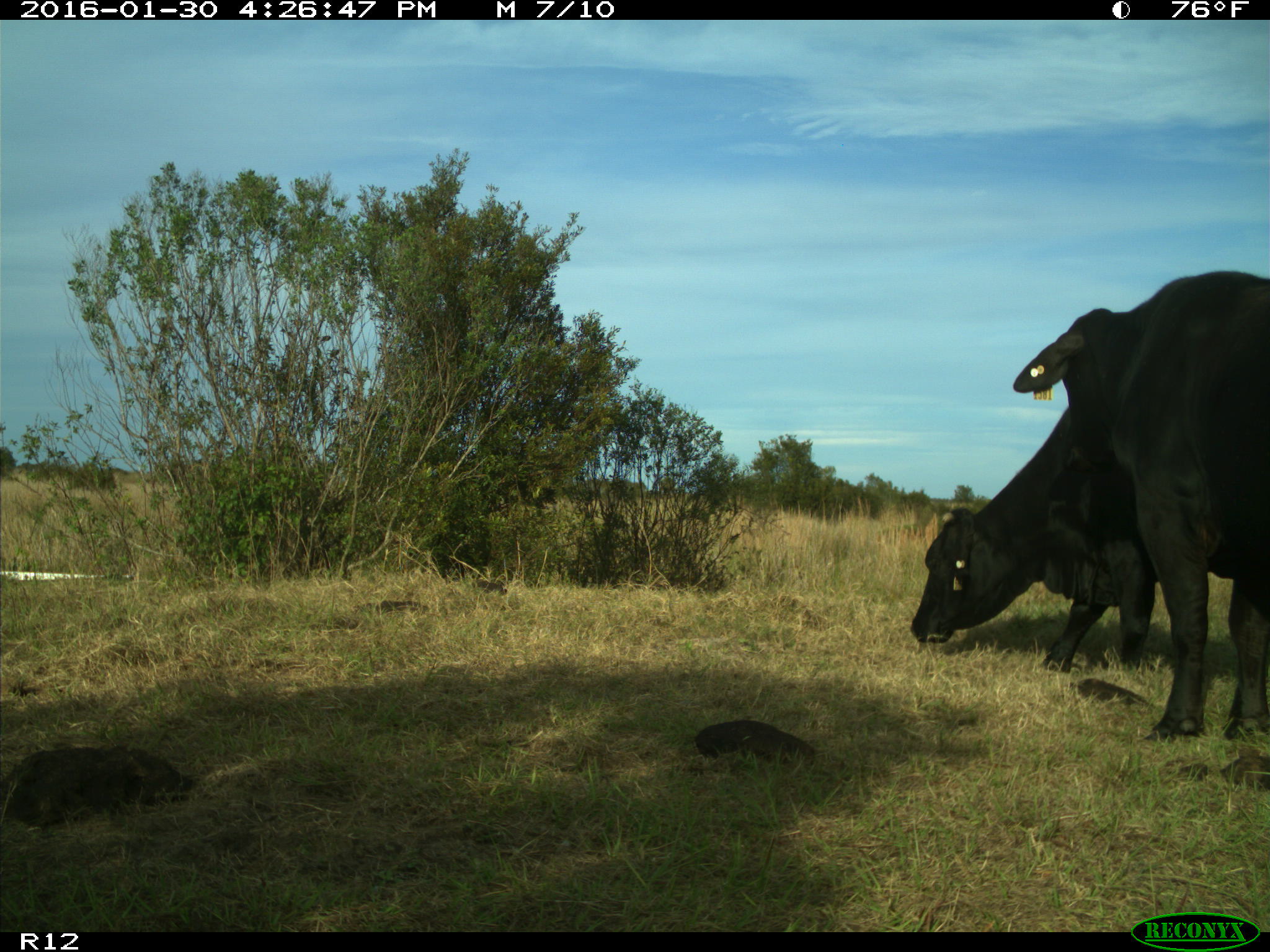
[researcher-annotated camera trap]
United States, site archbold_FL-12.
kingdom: Animalia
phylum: Chordata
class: Mammalia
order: Artiodactyla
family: Bovidae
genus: Bos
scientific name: Bos taurus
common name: domestic cow